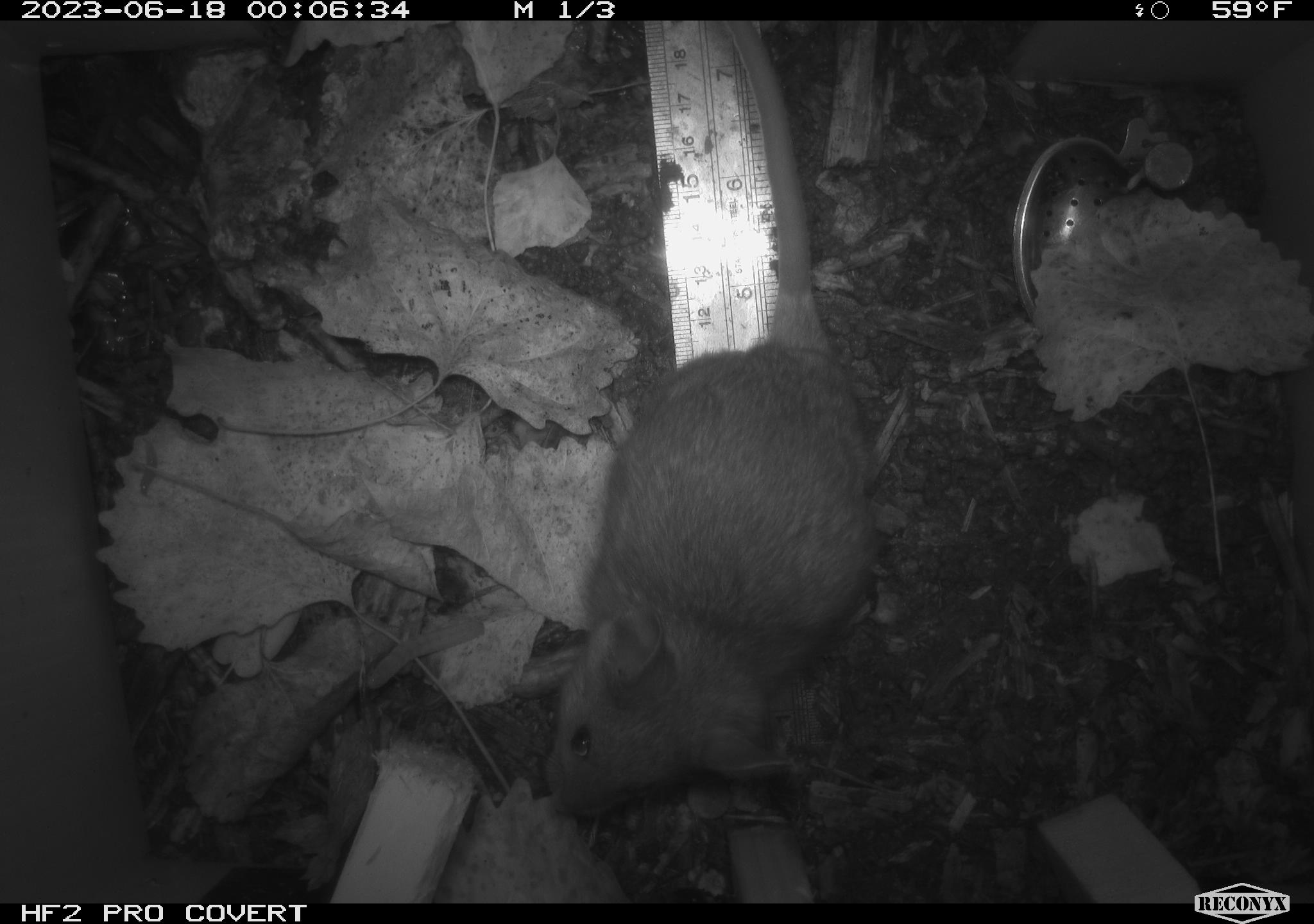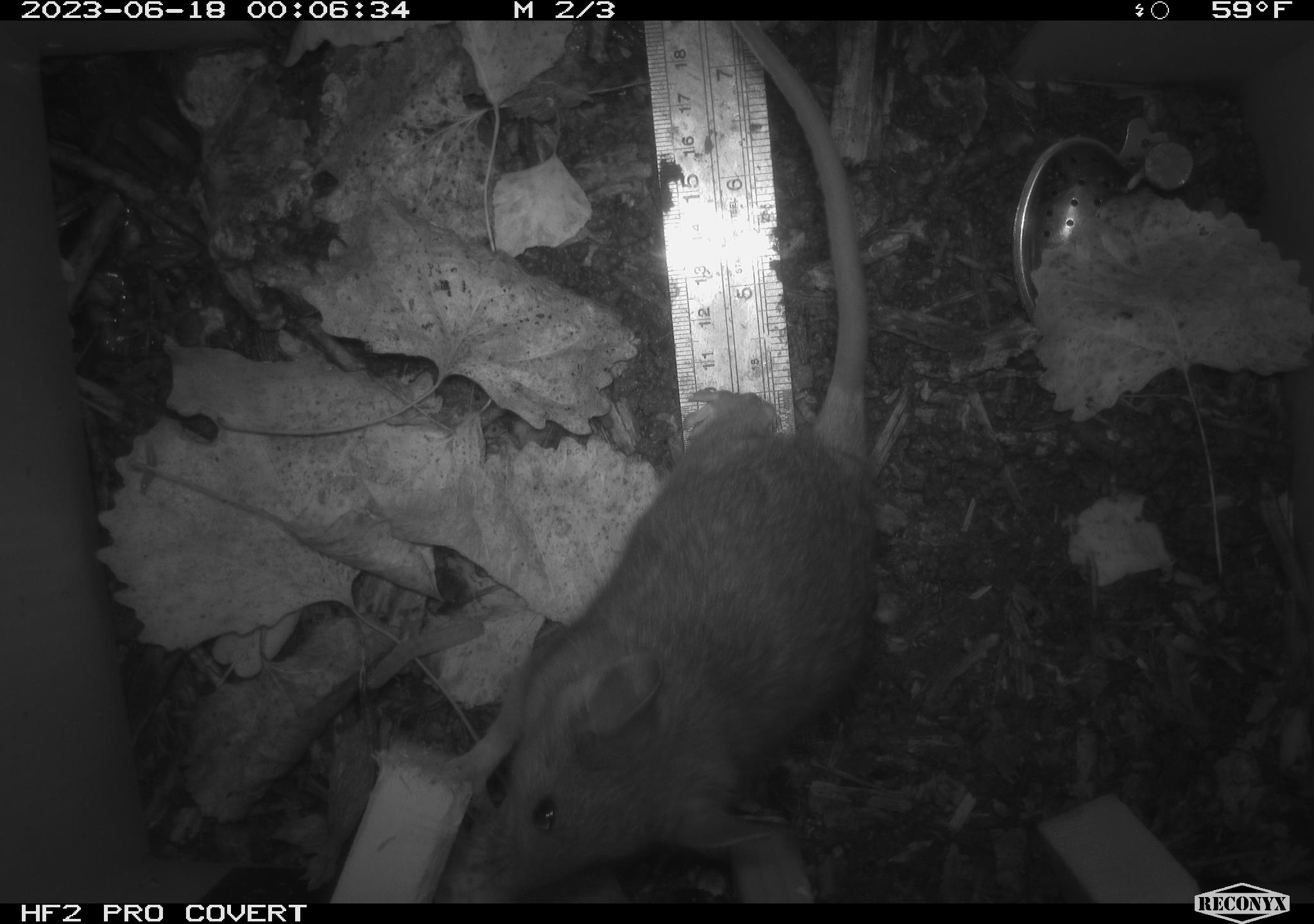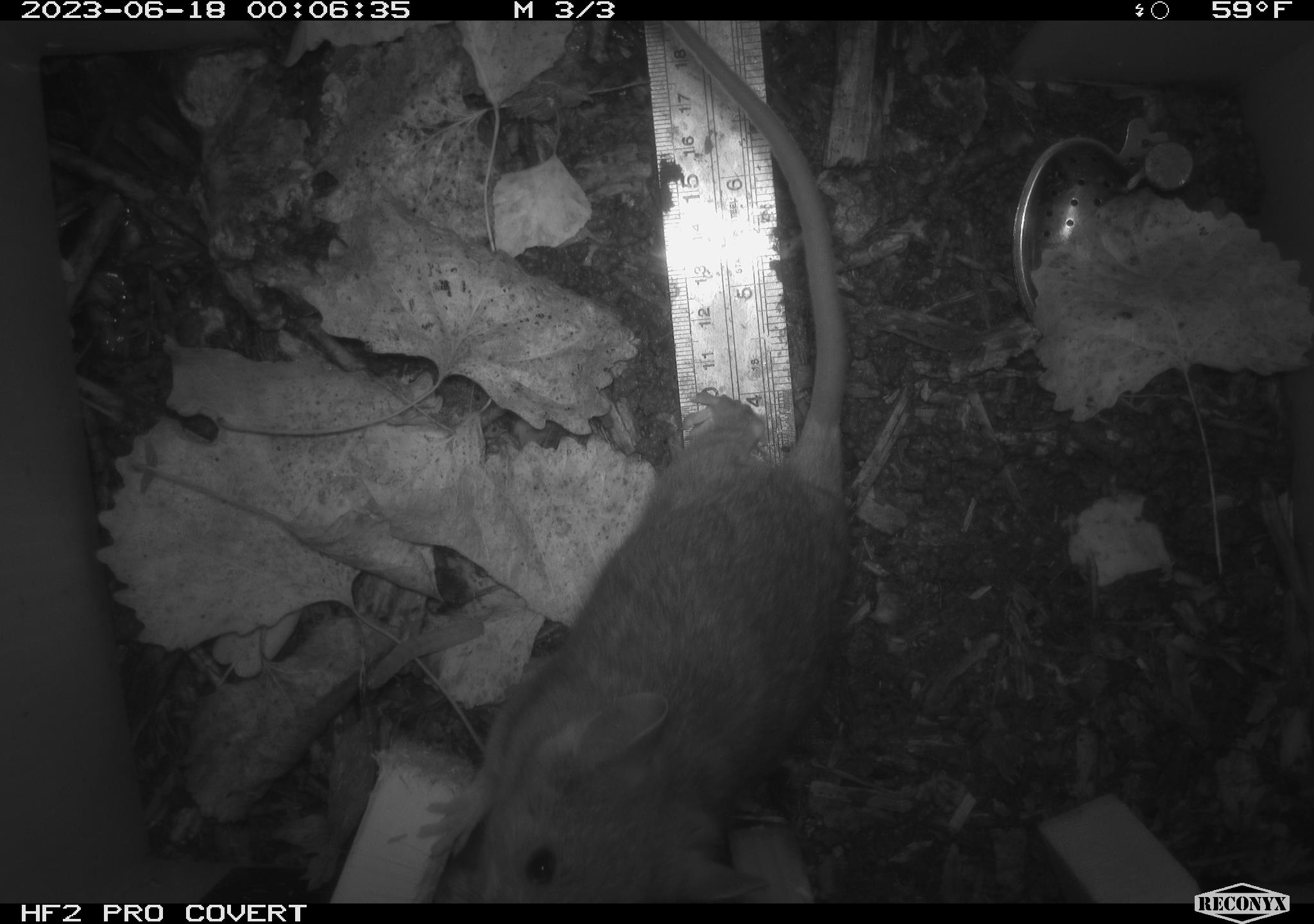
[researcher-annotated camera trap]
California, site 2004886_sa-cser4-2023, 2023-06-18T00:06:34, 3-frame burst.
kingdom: Animalia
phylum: Chordata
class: Mammalia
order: Rodentia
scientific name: Rodentia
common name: woodrat or rat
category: woodrat or rat species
Woodrat or rat species (woodrat or rat) (Rodentia).